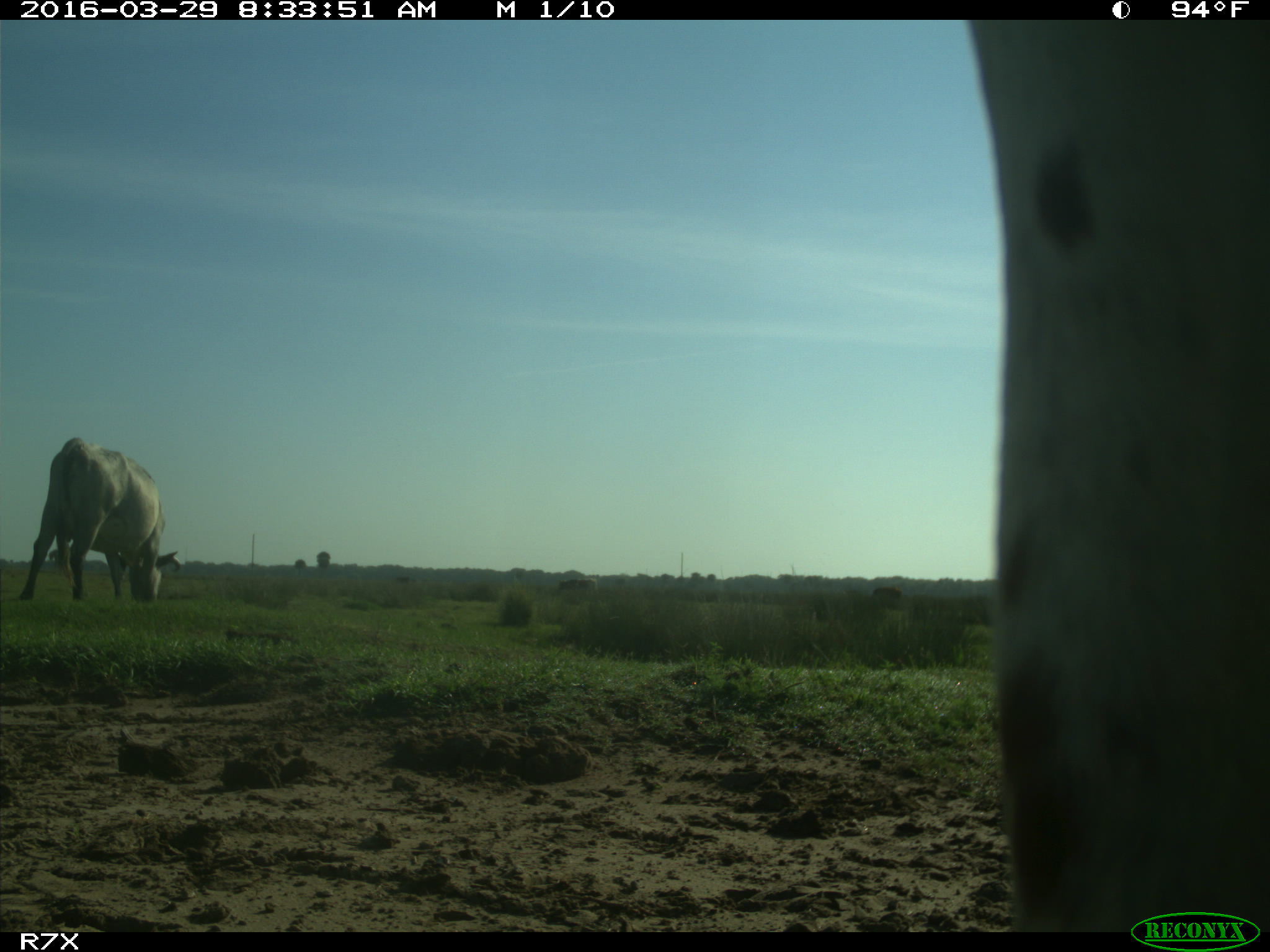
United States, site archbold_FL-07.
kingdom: Animalia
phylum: Chordata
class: Mammalia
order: Artiodactyla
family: Bovidae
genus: Bos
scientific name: Bos taurus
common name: domestic cow